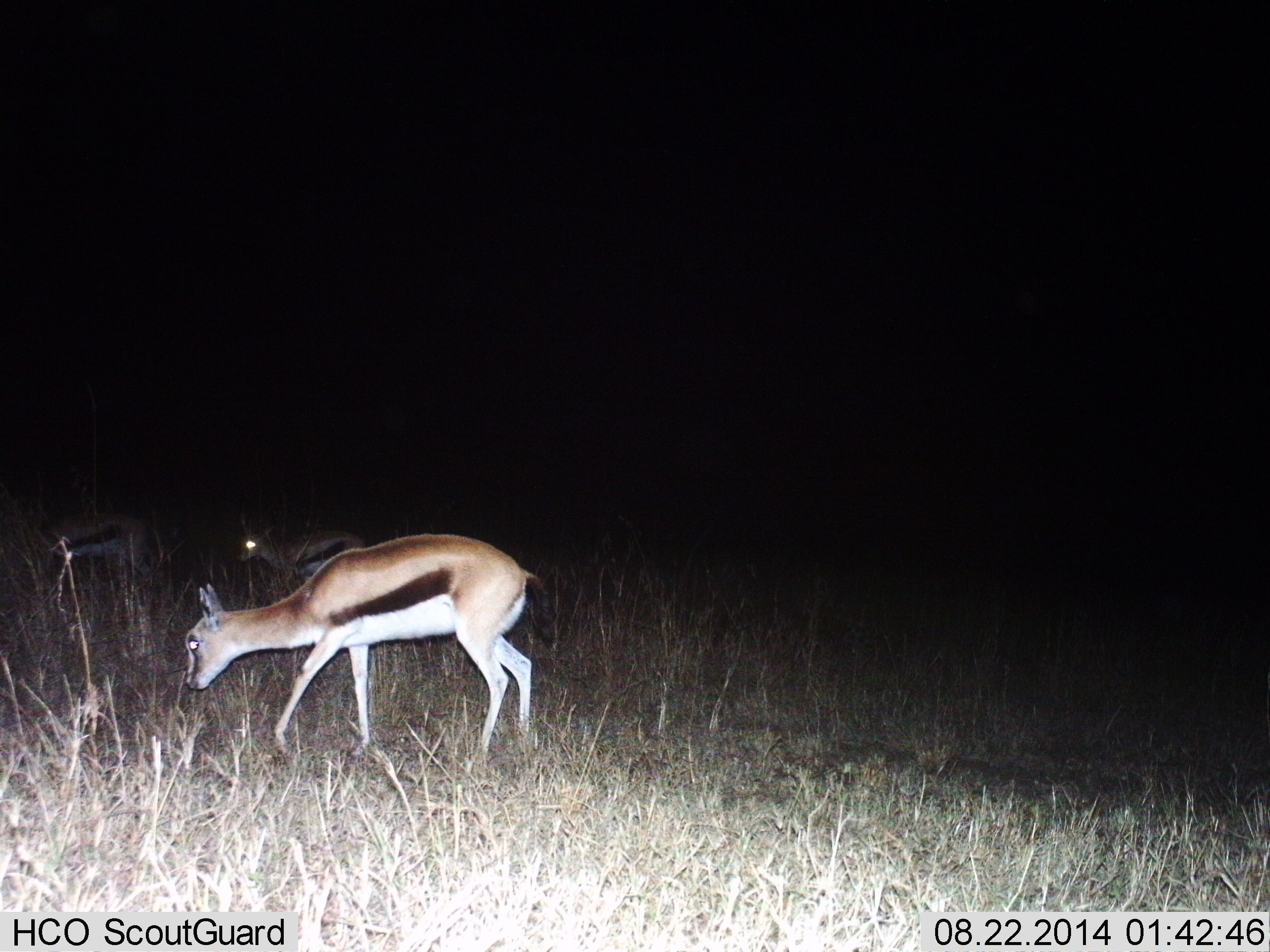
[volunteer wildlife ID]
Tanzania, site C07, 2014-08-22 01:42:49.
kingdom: Animalia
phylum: Chordata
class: Mammalia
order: Artiodactyla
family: Bovidae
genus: Eudorcas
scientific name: Eudorcas thomsonii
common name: thomson's gazelle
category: gazellethomsons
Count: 3.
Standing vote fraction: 30%.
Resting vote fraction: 0%.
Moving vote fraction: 40%.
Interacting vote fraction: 0%.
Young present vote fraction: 0%.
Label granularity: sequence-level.